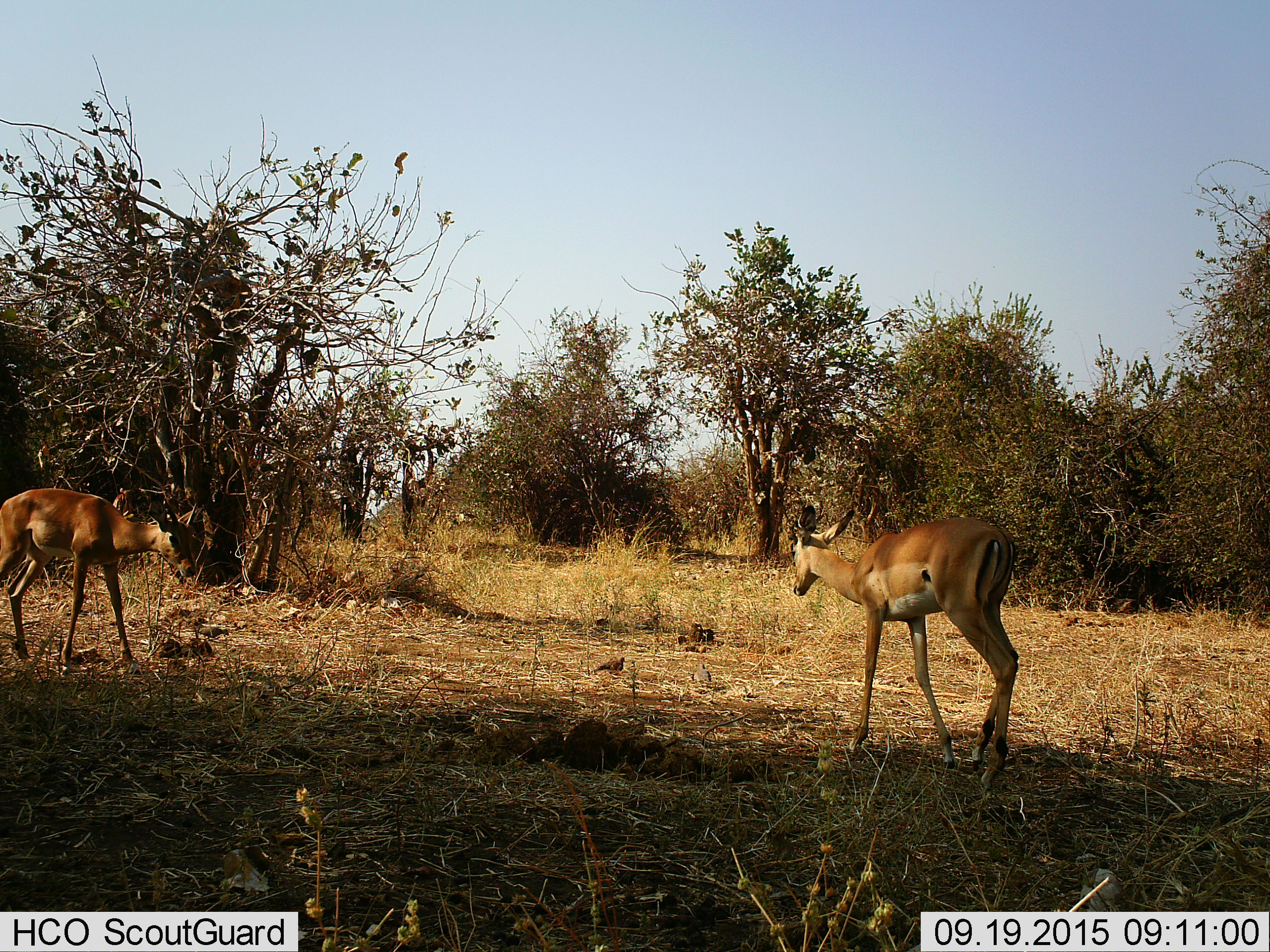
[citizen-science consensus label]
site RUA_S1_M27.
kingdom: Animalia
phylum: Chordata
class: Mammalia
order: Artiodactyla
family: Bovidae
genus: Aepyceros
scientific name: Aepyceros melampus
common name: impala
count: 2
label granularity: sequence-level